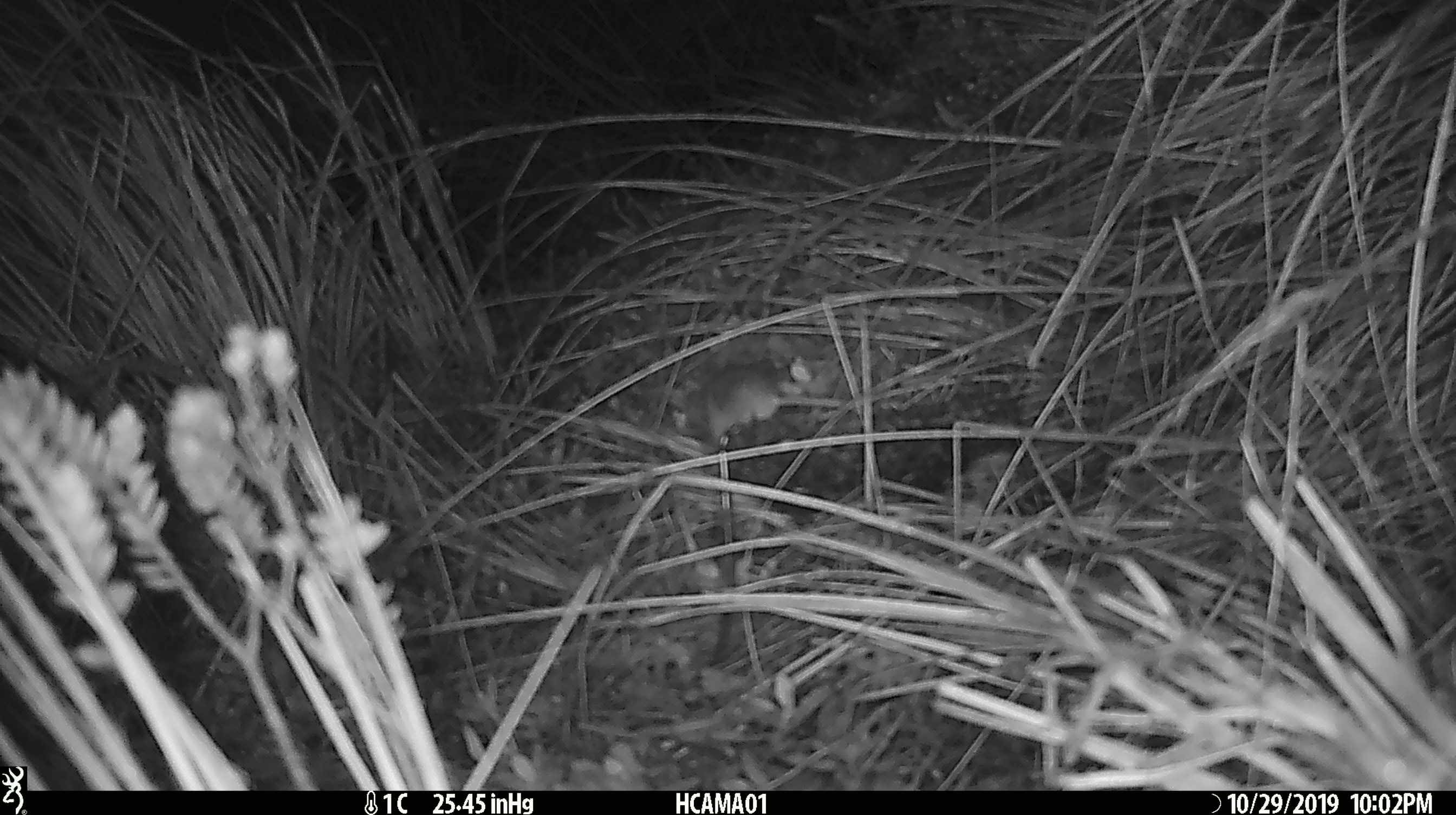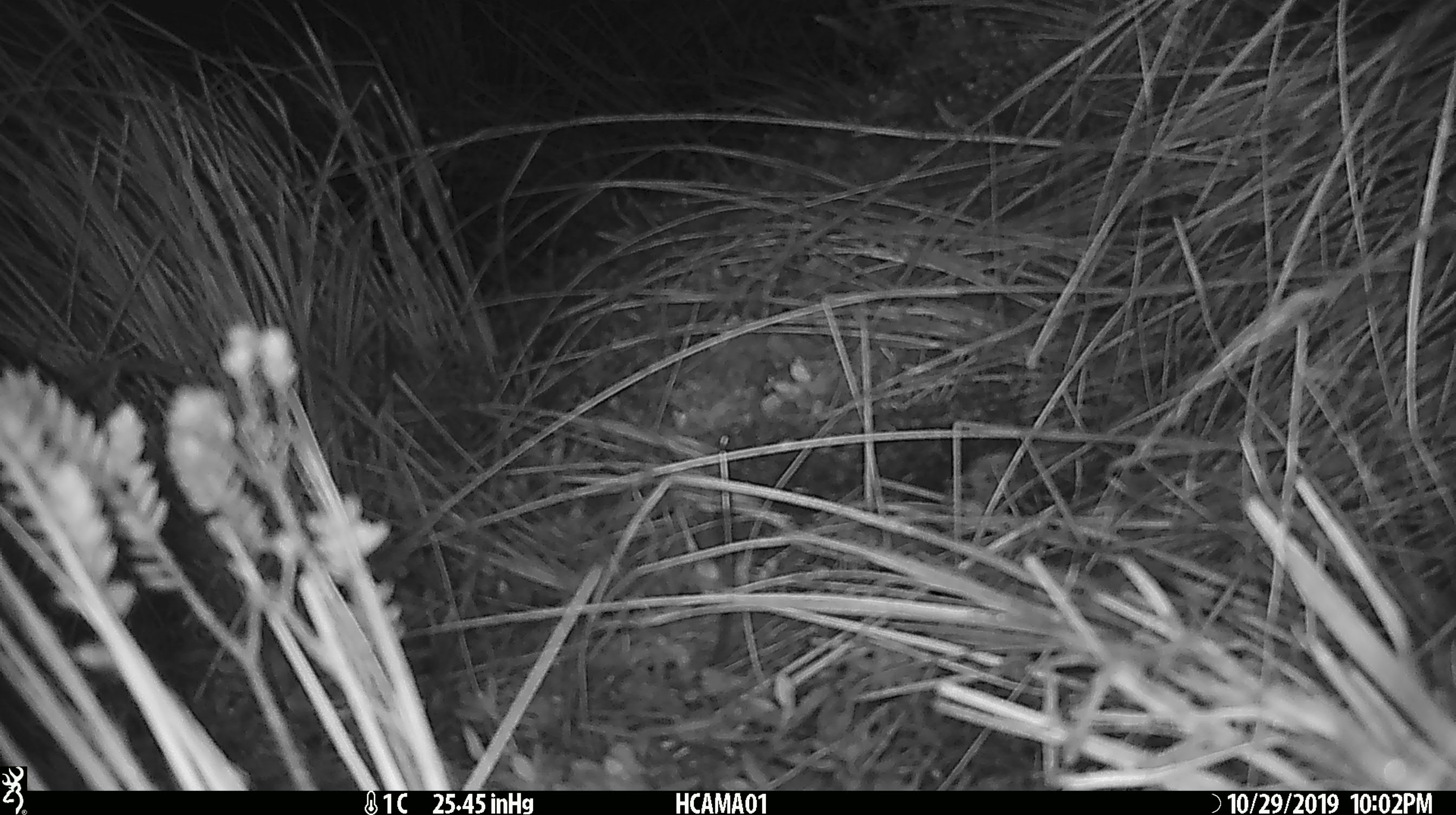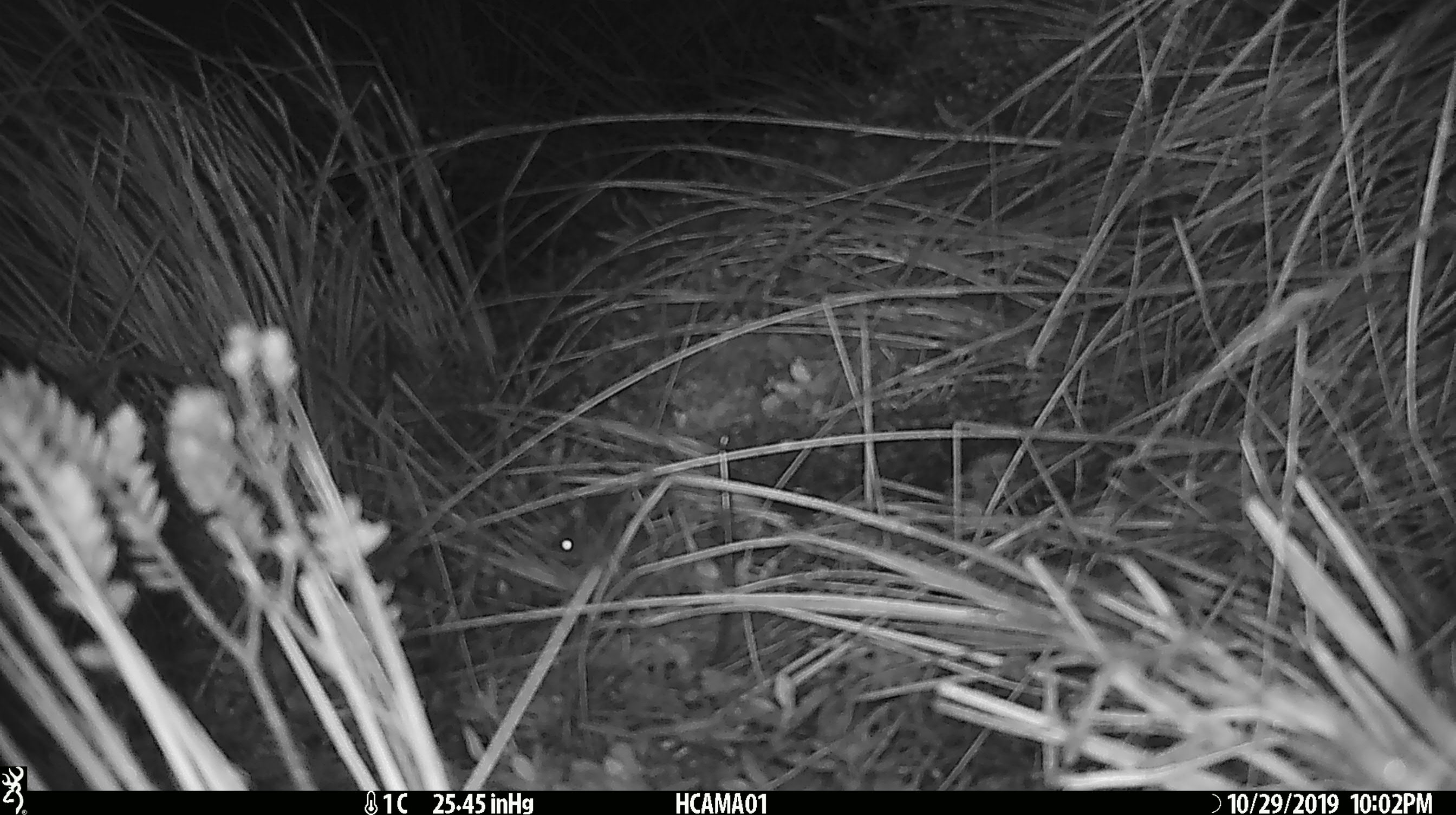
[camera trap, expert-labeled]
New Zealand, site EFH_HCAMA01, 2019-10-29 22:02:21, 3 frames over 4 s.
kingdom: Animalia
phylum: Chordata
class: Mammalia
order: Rodentia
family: Muridae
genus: Mus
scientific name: Mus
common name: mouse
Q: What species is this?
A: Mouse (Mus).